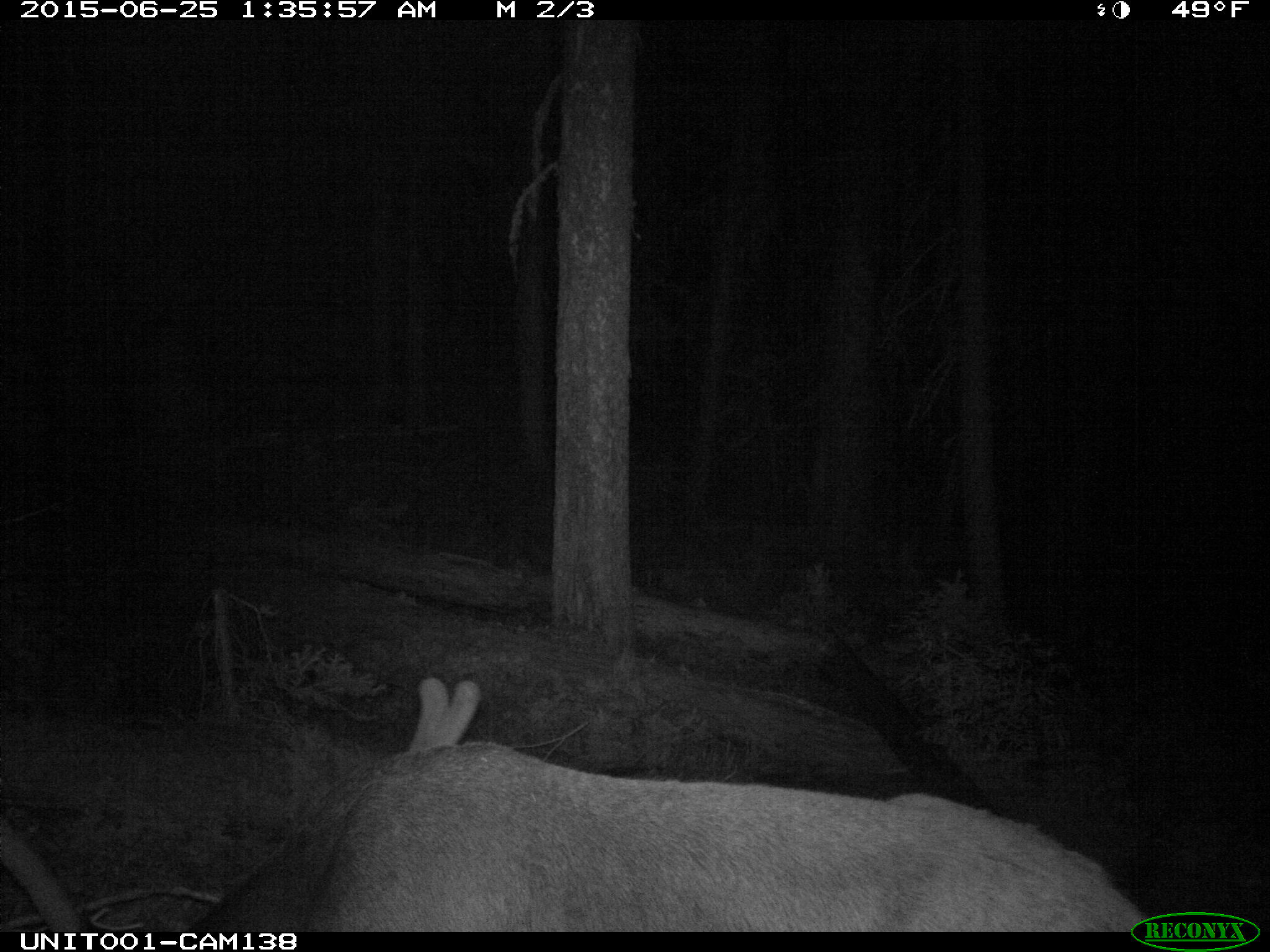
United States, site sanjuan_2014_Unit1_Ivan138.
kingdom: Animalia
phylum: Chordata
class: Mammalia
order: Artiodactyla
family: Cervidae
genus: Cervus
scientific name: Cervus elaphus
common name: red deer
Cervus elaphus (red deer).